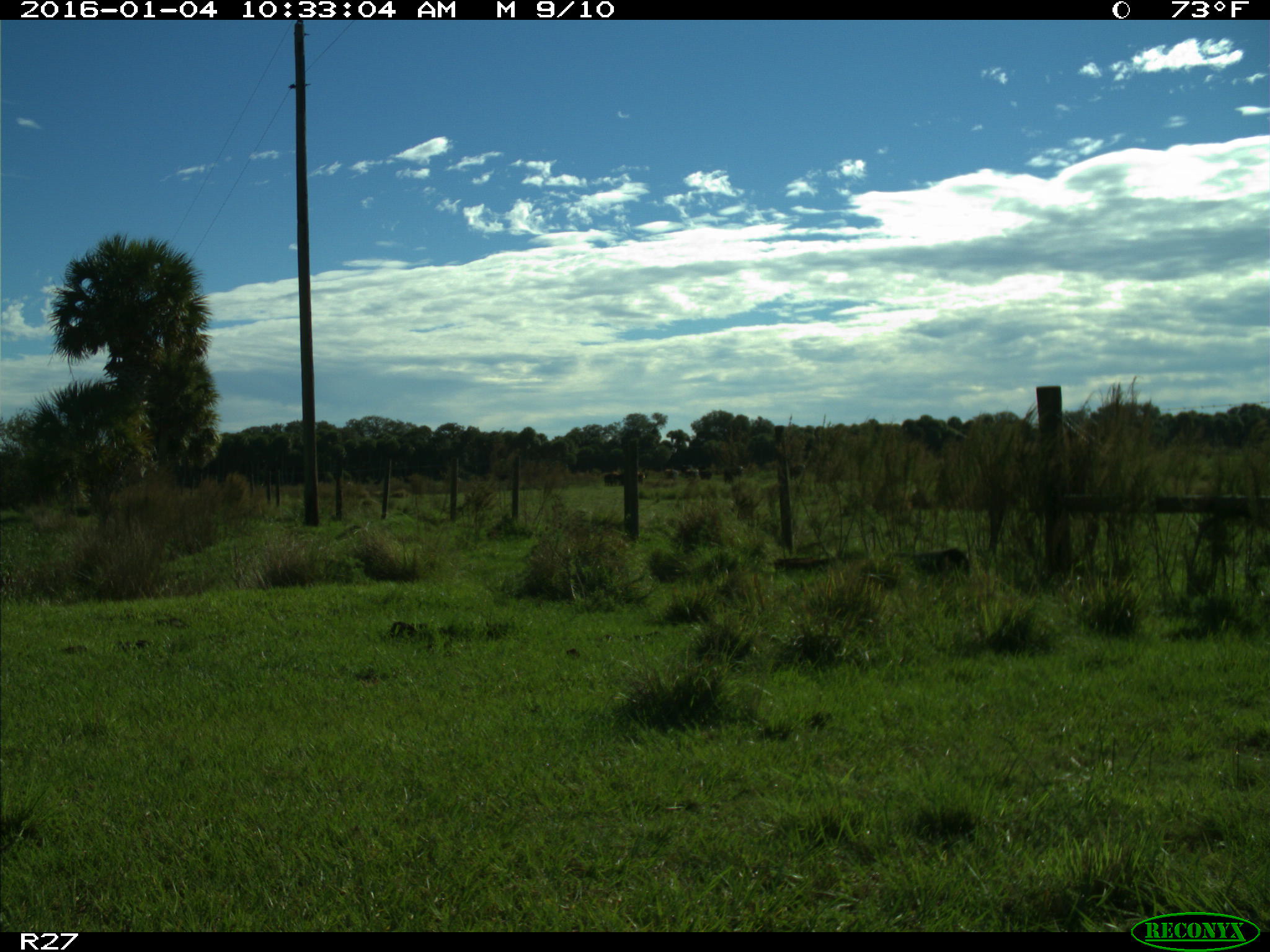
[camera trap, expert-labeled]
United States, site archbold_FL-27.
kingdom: Animalia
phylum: Chordata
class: Mammalia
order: Artiodactyla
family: Bovidae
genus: Bos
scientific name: Bos taurus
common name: domestic cow